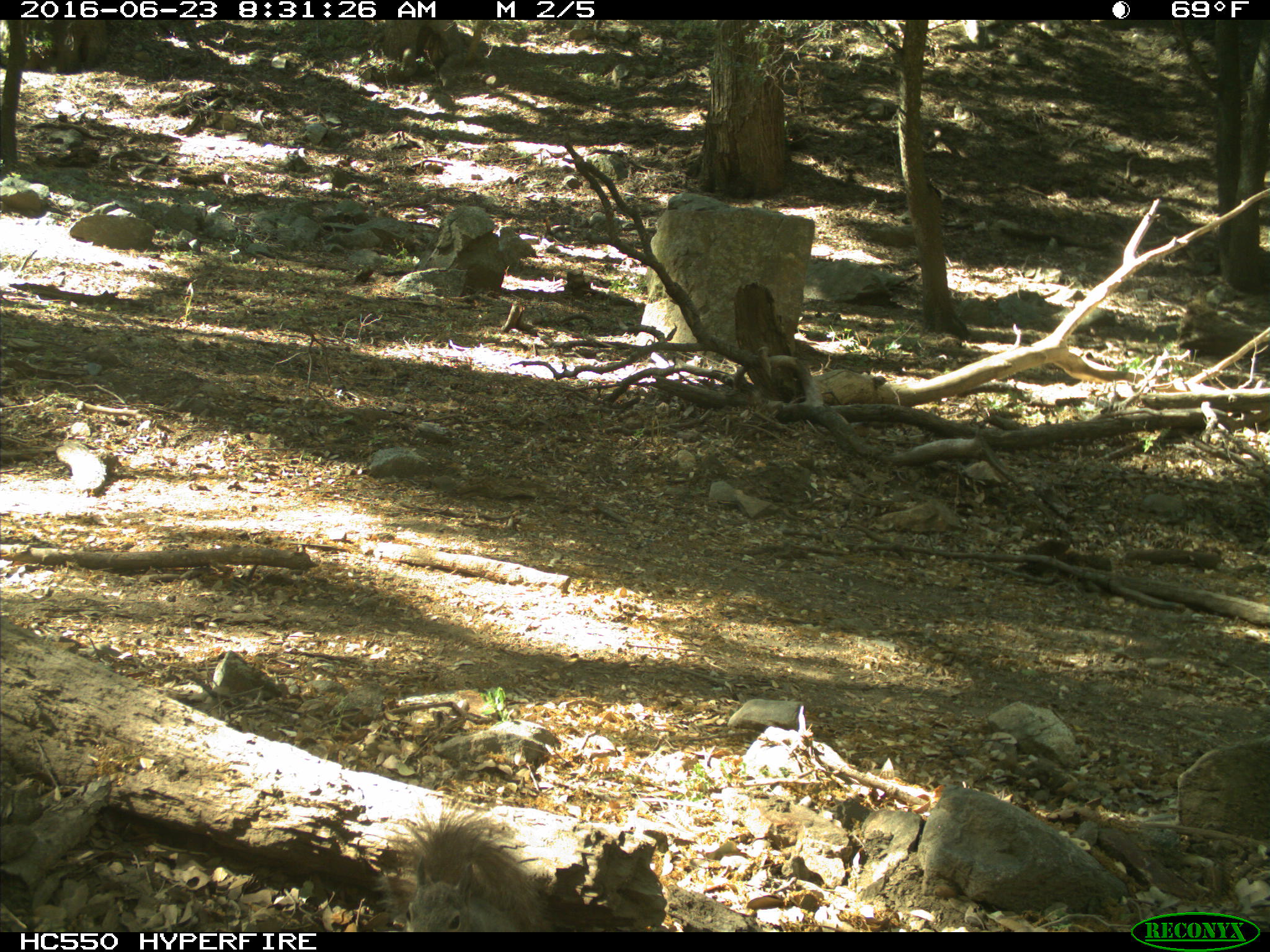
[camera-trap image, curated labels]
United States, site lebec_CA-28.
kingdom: Animalia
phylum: Chordata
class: Mammalia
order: Rodentia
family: Sciuridae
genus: Sciurus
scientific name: Sciurus carolinensis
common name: eastern gray squirrel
Sciurus carolinensis (eastern gray squirrel).